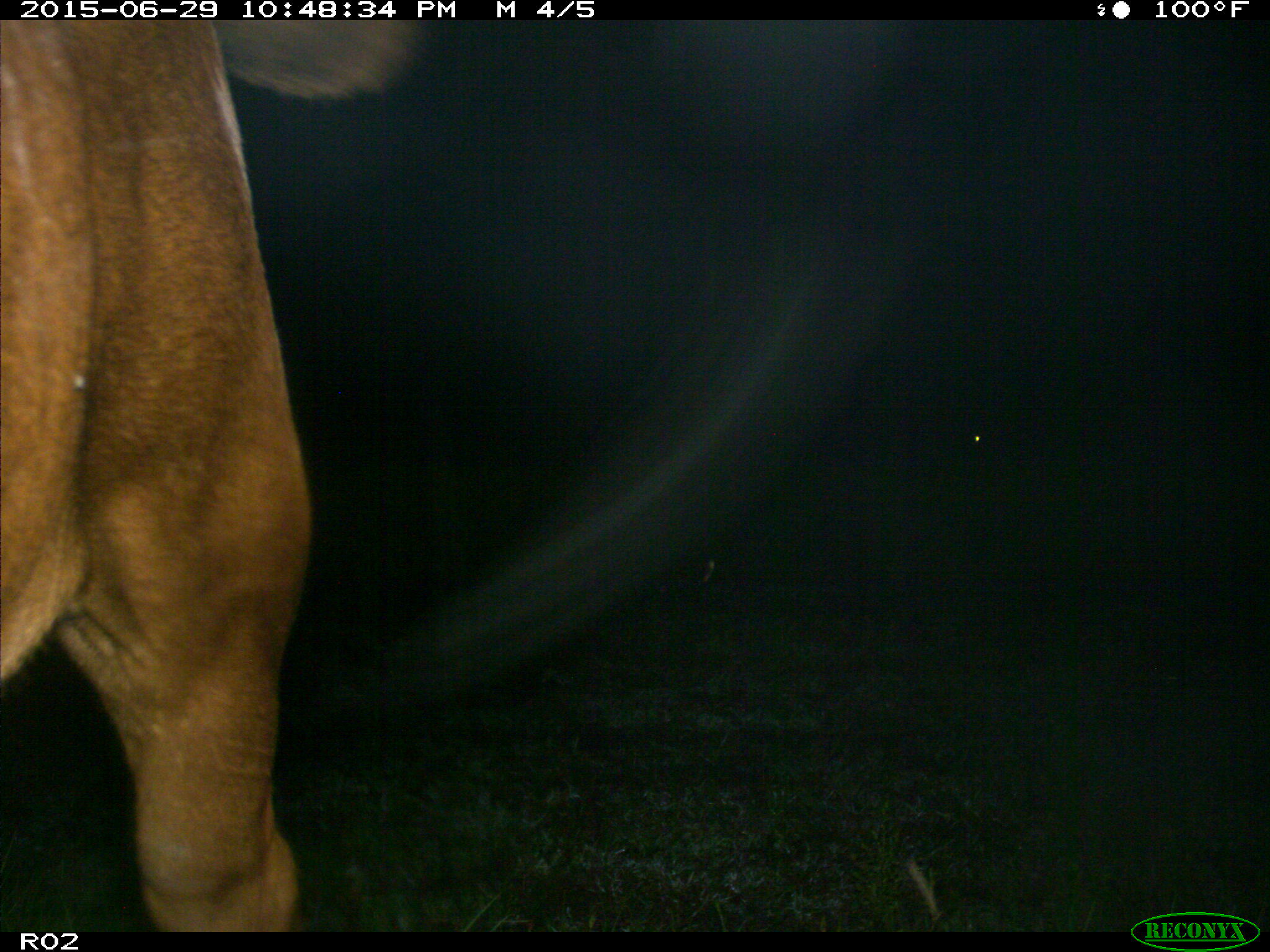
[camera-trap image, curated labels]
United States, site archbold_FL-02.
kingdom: Animalia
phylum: Chordata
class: Mammalia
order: Artiodactyla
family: Bovidae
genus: Bos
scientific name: Bos taurus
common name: domestic cow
Bos taurus (domestic cow).